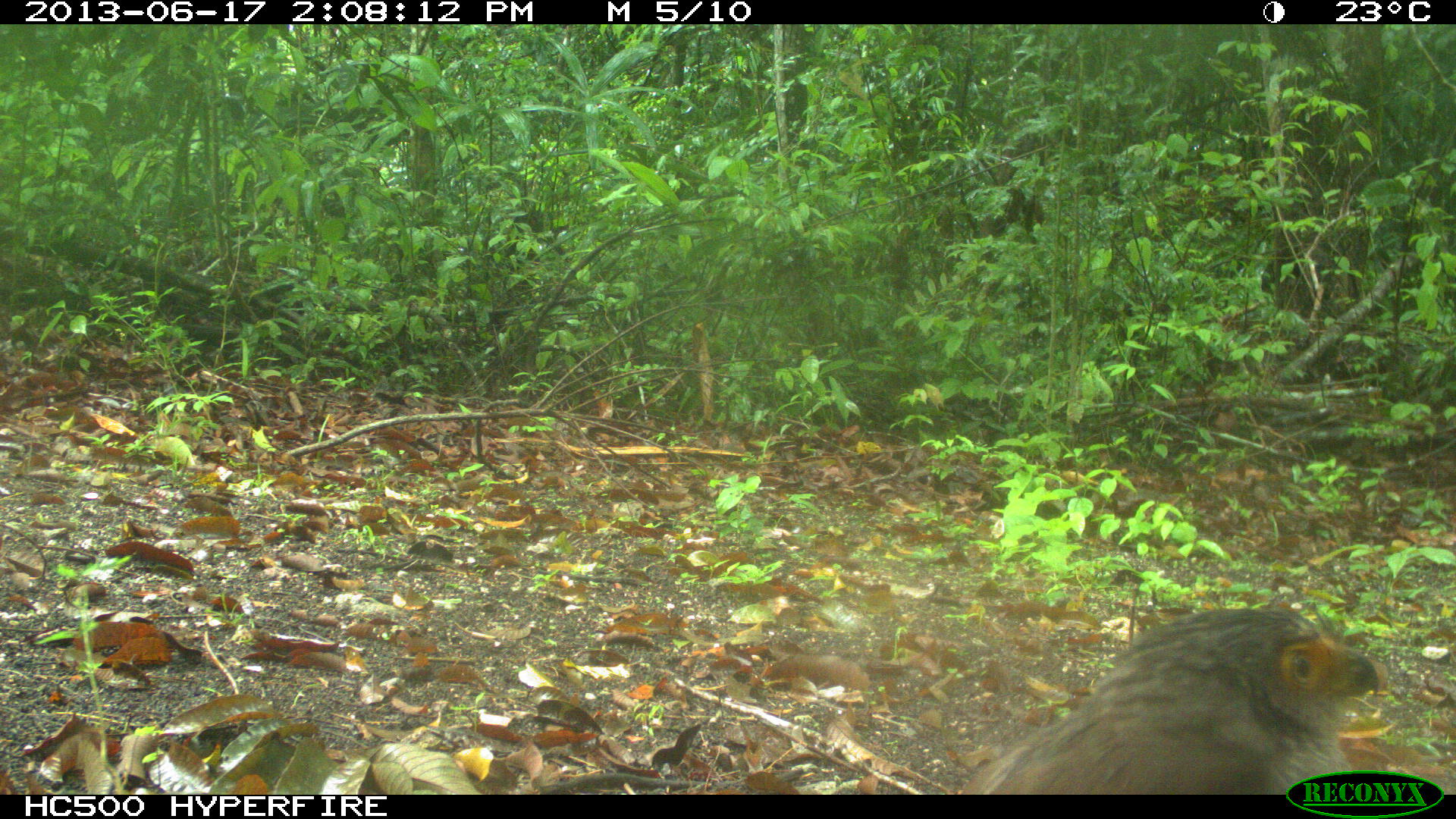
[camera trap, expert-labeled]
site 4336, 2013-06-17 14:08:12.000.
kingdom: Animalia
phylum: Chordata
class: Aves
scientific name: Aves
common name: birds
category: unknown raptor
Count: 1.